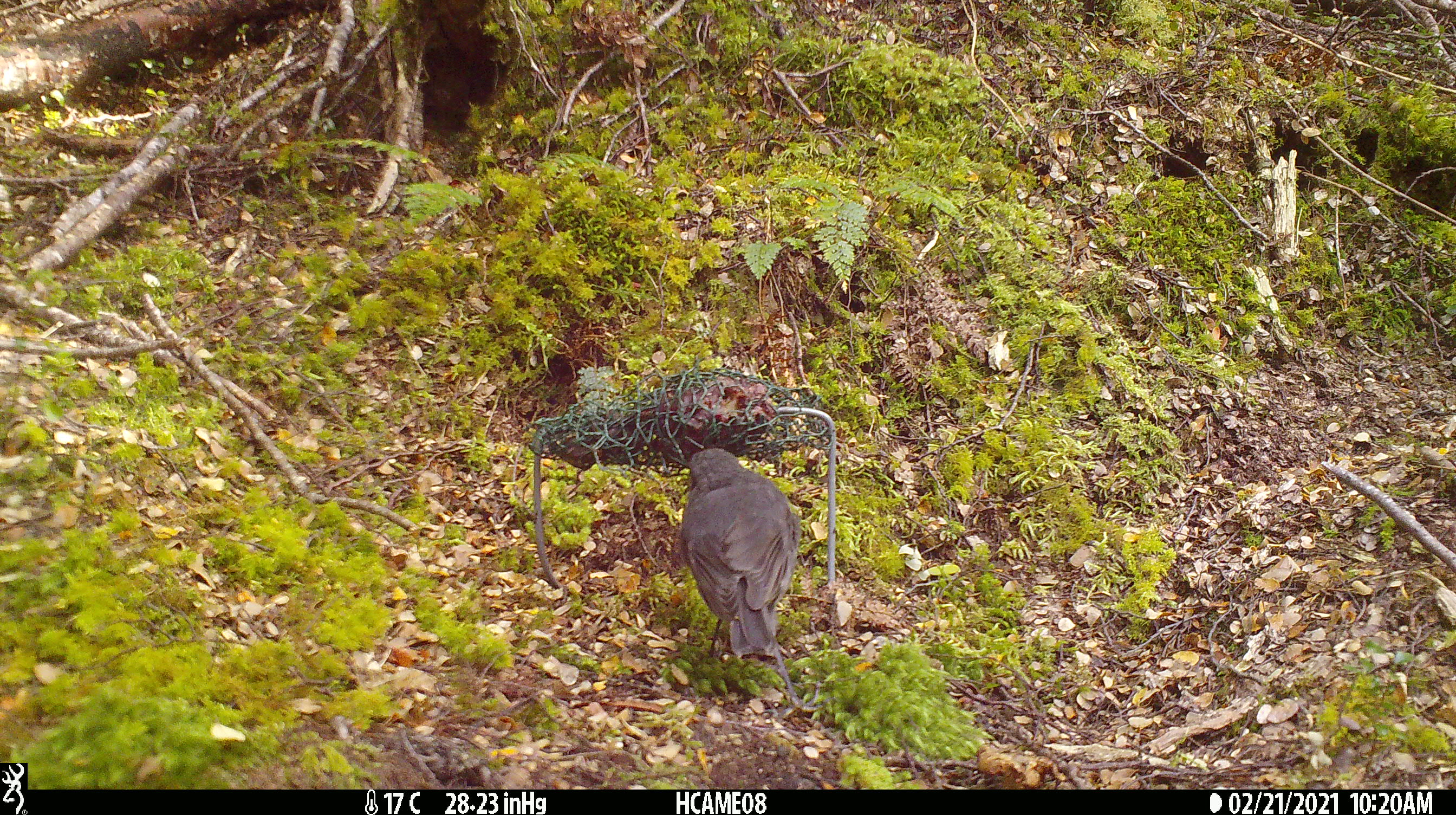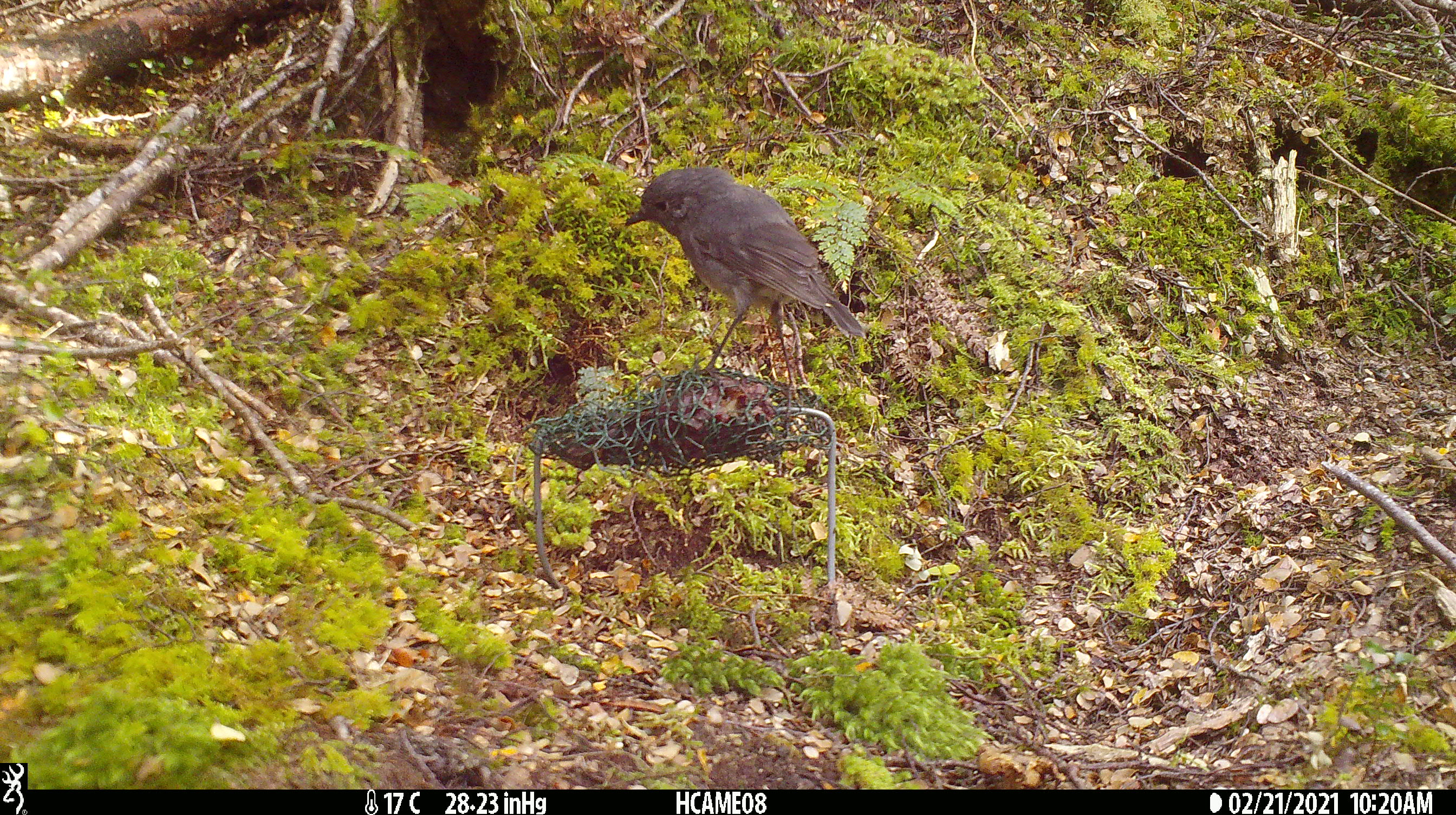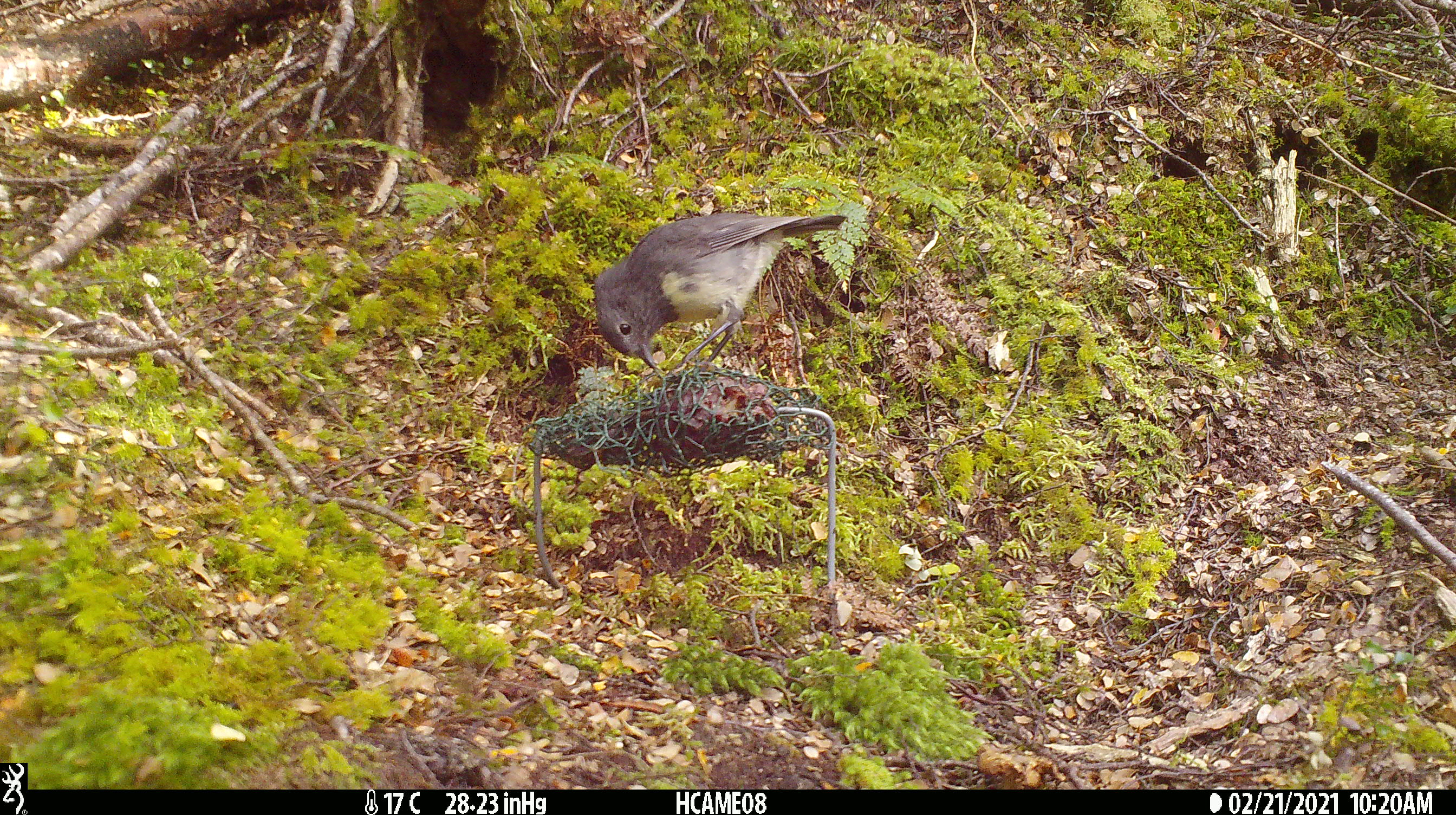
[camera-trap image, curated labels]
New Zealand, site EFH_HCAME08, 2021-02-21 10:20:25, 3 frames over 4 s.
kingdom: Animalia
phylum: Chordata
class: Aves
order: Passeriformes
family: Petroicidae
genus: Petroica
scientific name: Petroica australis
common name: new zealand robin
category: robin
Robin (new zealand robin) (Petroica australis).